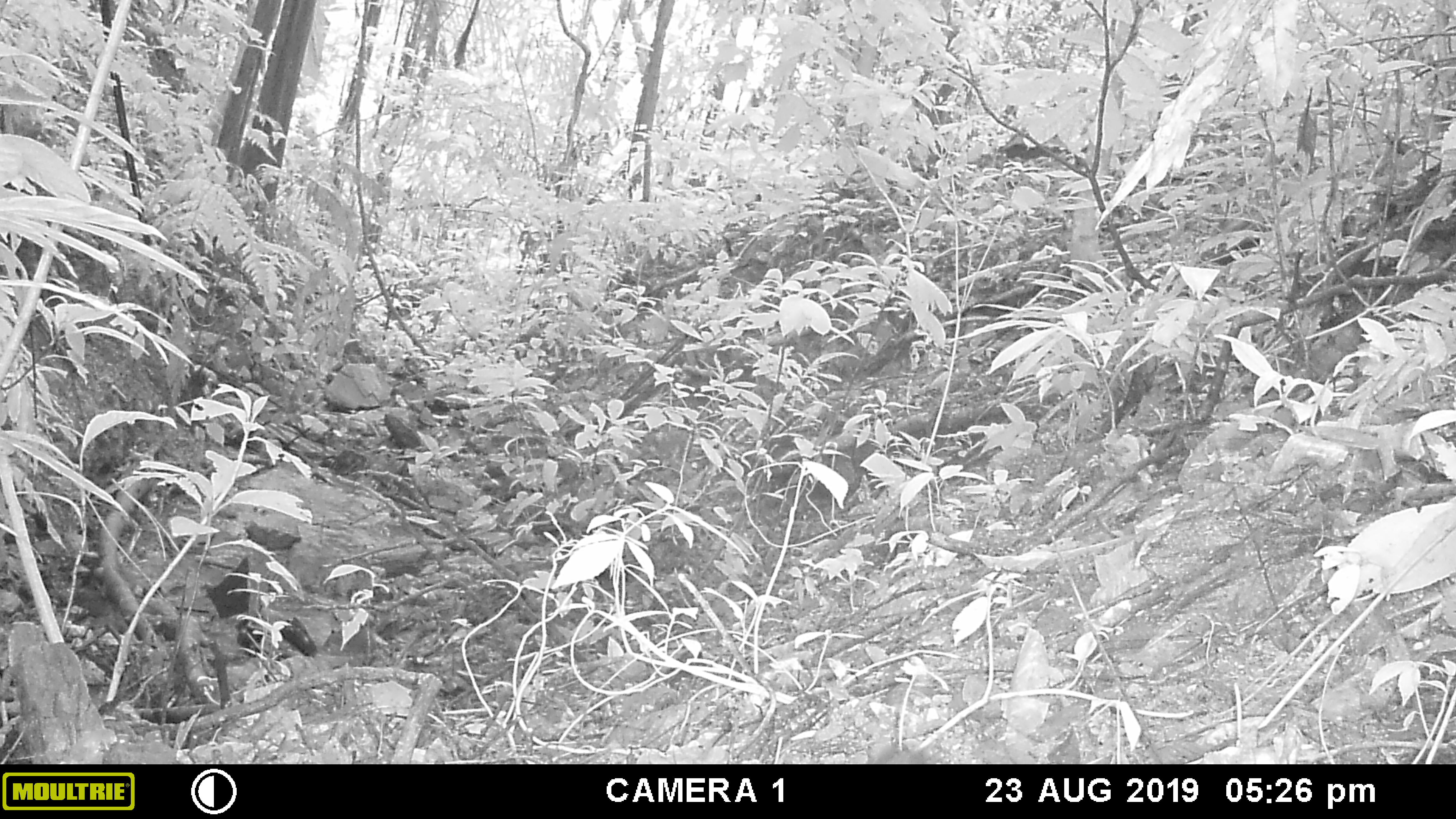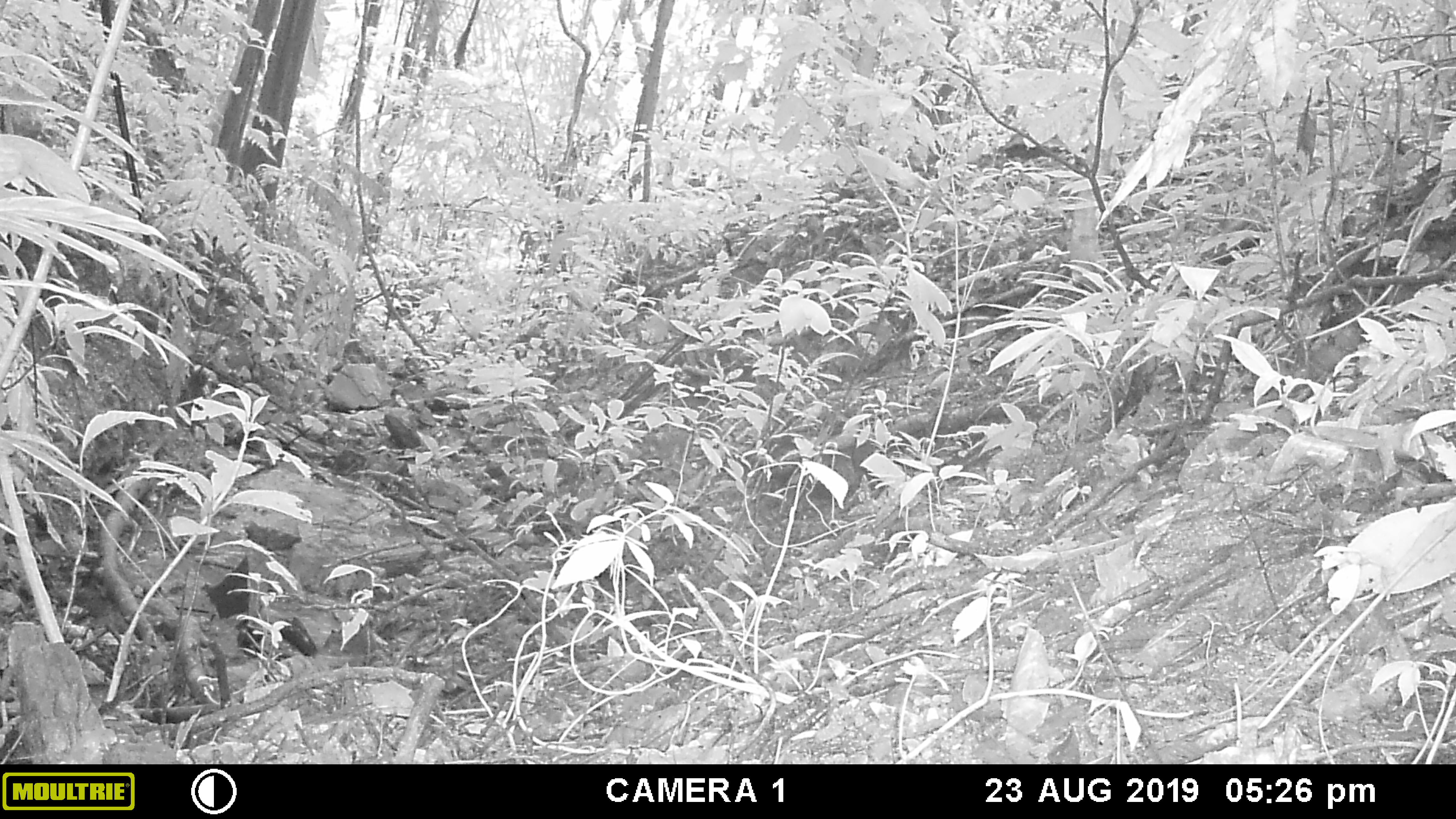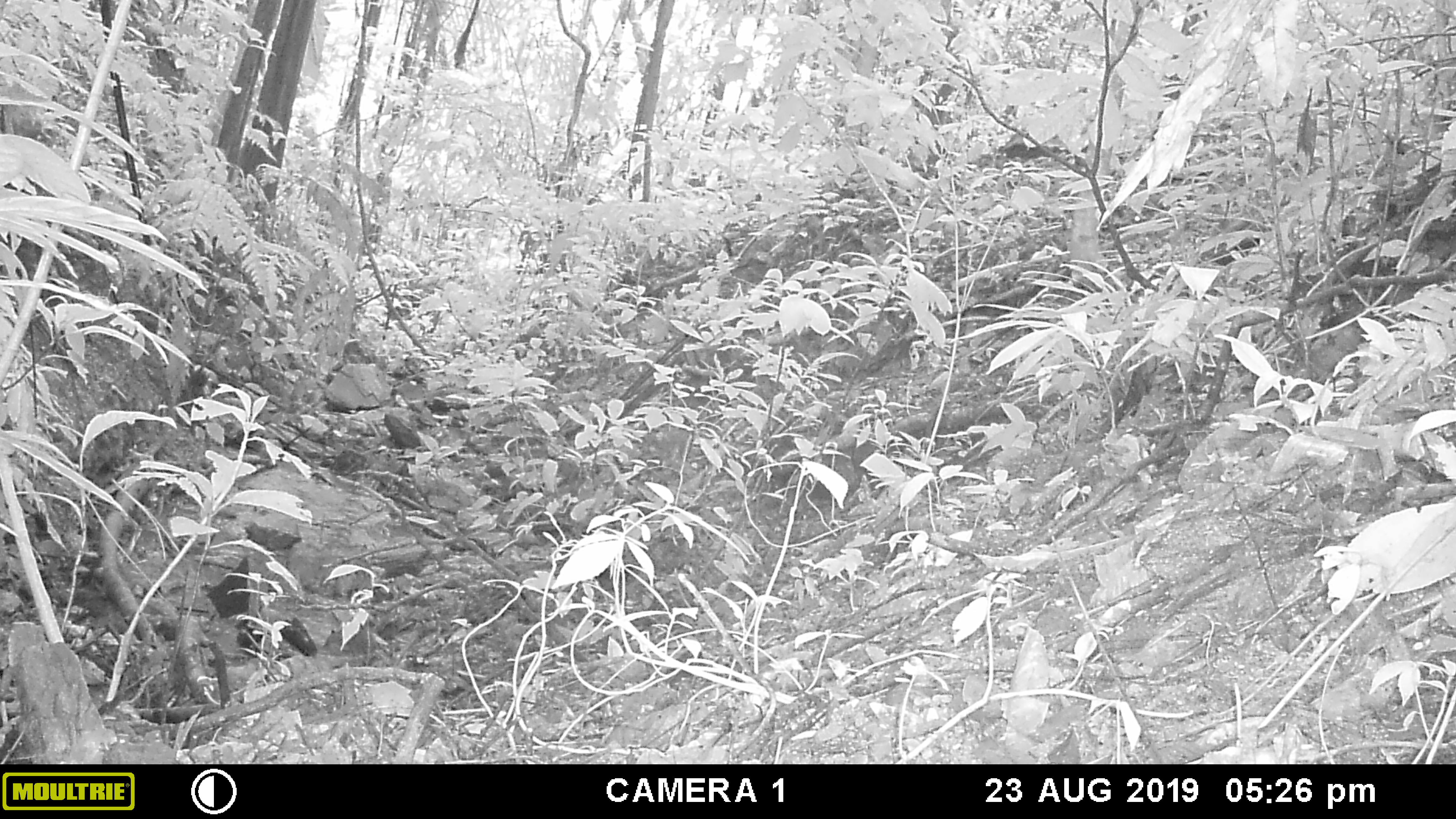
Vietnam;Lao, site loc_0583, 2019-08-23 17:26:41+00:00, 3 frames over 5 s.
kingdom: Animalia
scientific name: Animalia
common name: animal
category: unidentified animal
Unidentified animal (animal) (Animalia). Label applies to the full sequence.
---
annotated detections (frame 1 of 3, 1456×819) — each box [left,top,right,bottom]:
unidentified animal: [864,670,930,764]